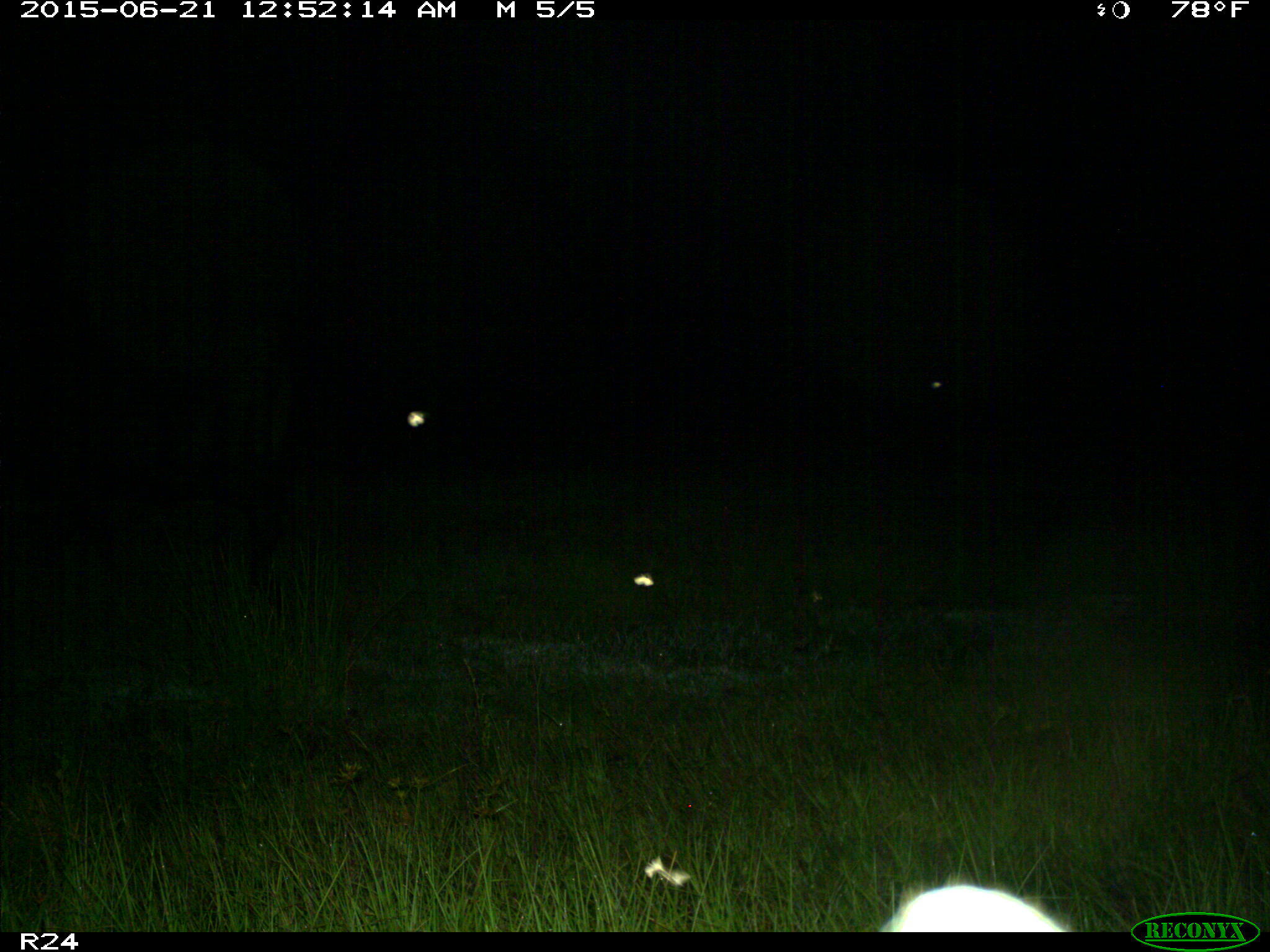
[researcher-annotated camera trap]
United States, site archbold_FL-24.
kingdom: Animalia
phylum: Chordata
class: Mammalia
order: Artiodactyla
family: Bovidae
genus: Bos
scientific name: Bos taurus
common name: domestic cow